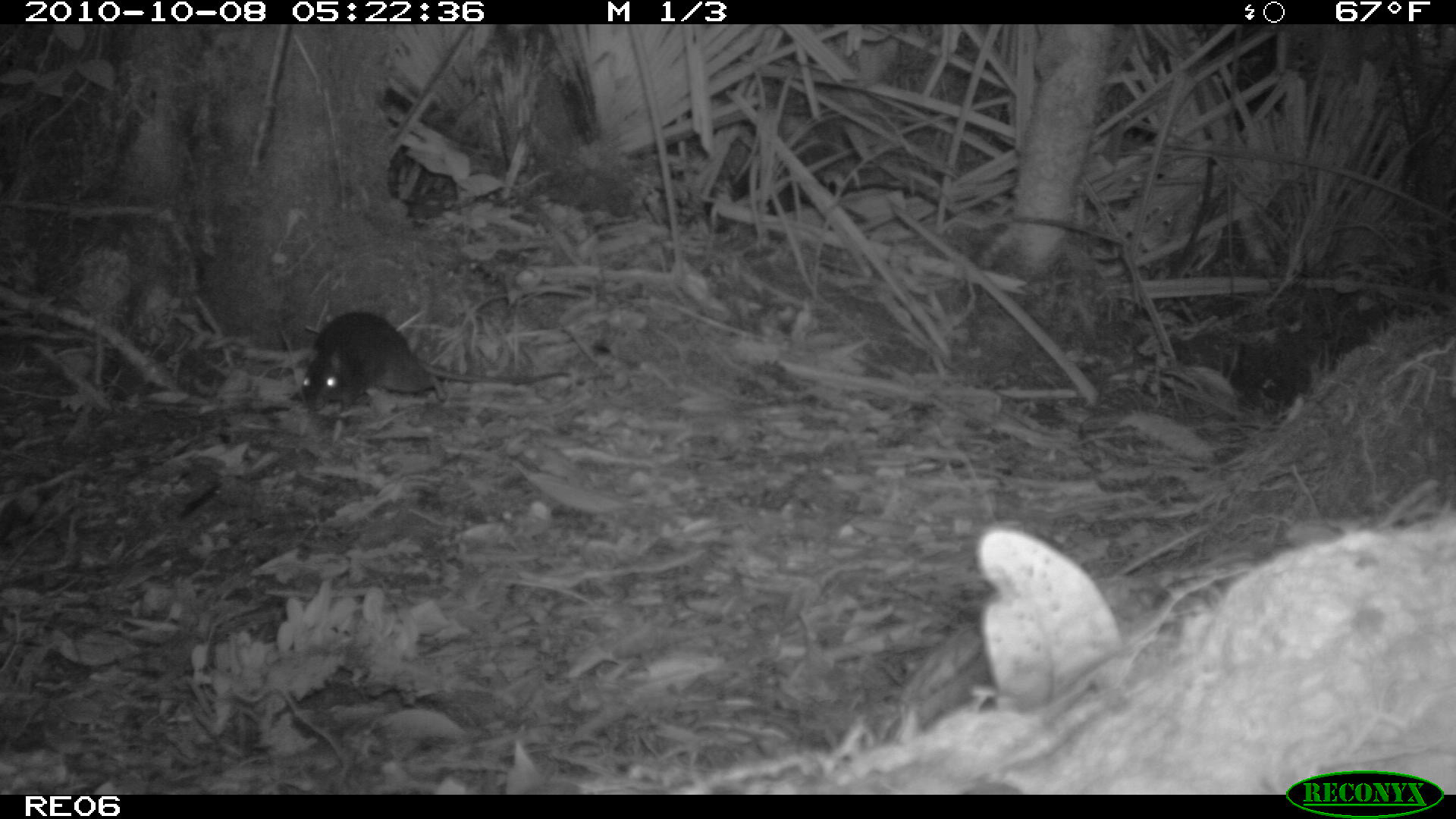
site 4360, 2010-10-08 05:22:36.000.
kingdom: Animalia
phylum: Chordata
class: Mammalia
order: Rodentia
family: Muridae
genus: Rattus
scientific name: Rattus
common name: rodent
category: unknown rat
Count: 1.